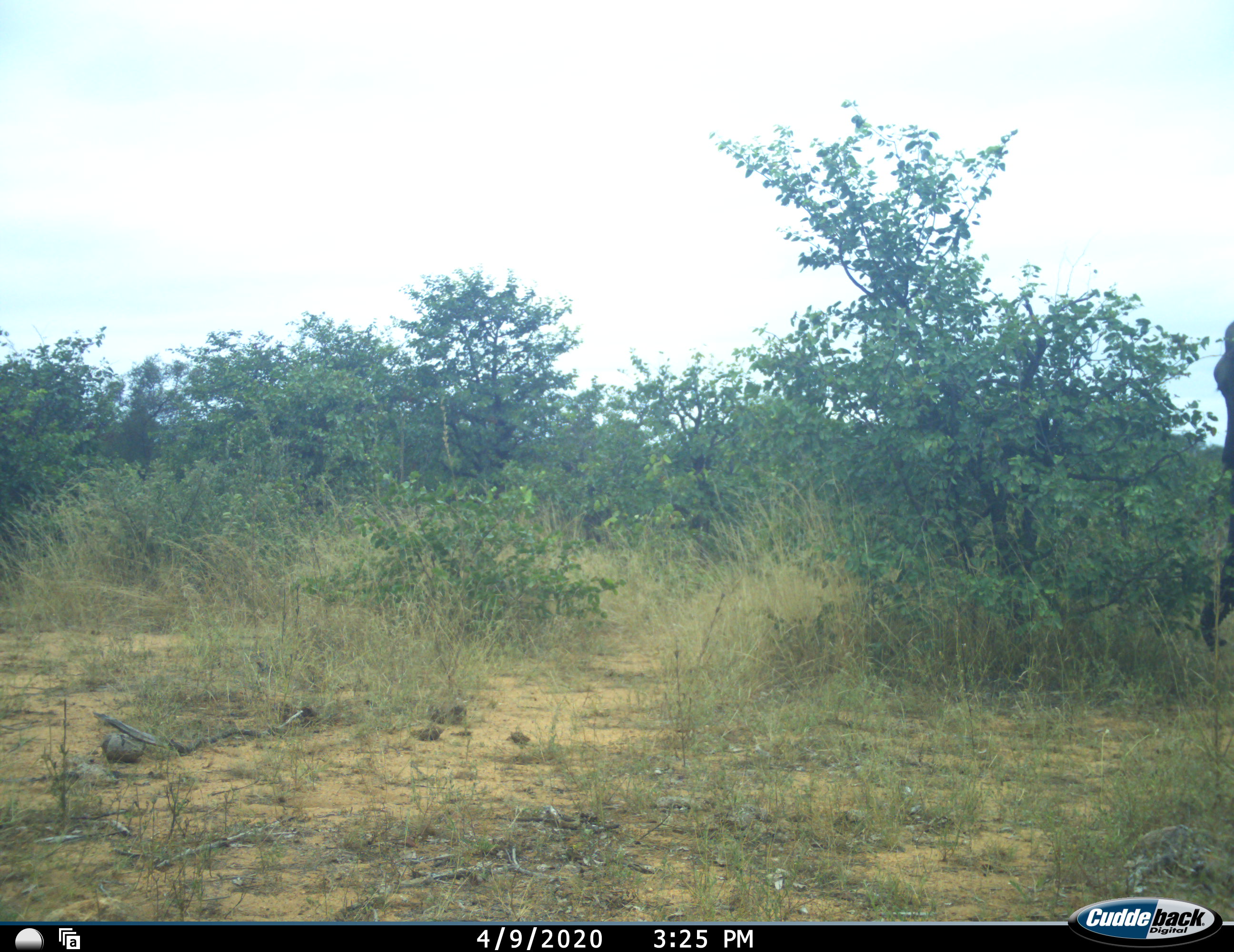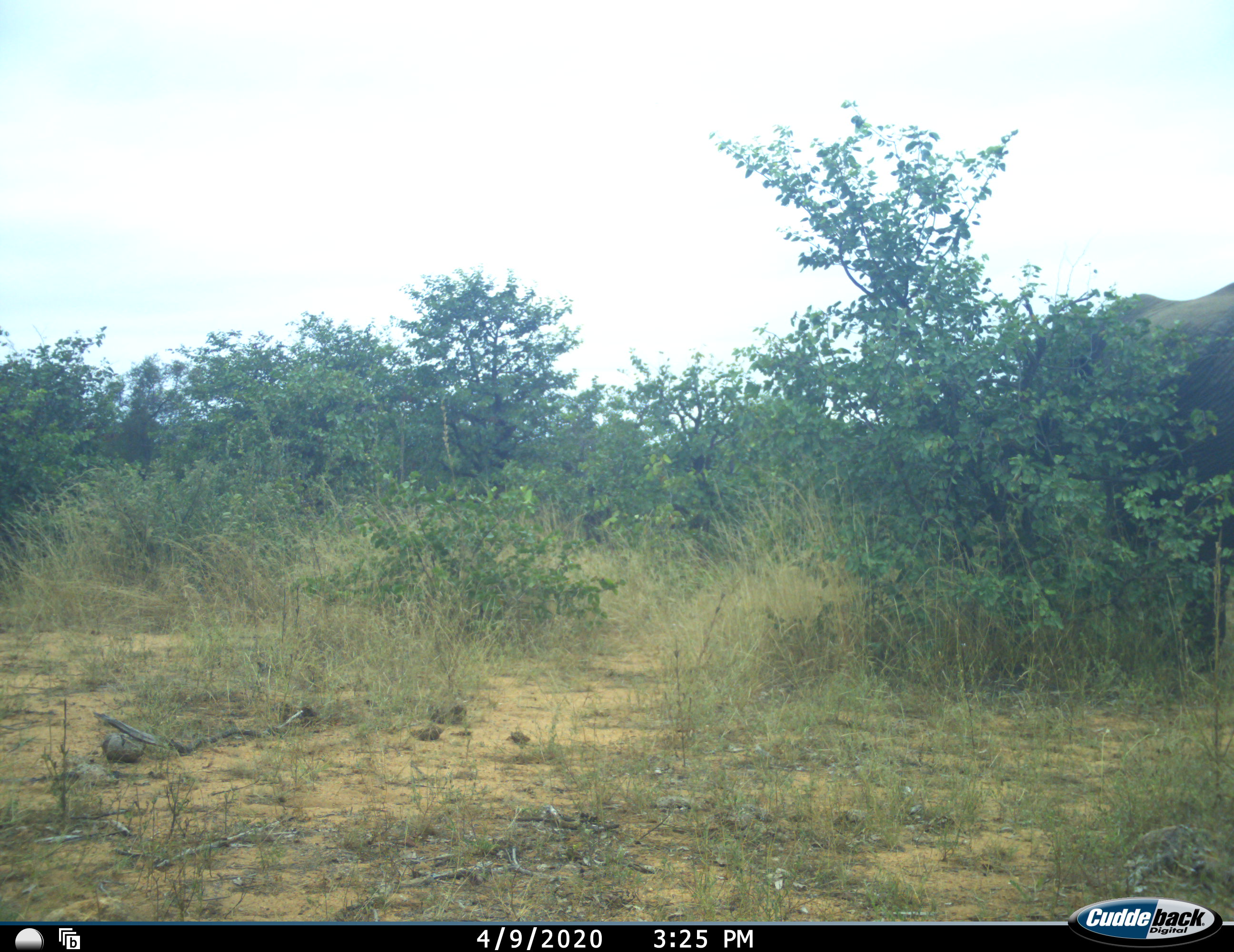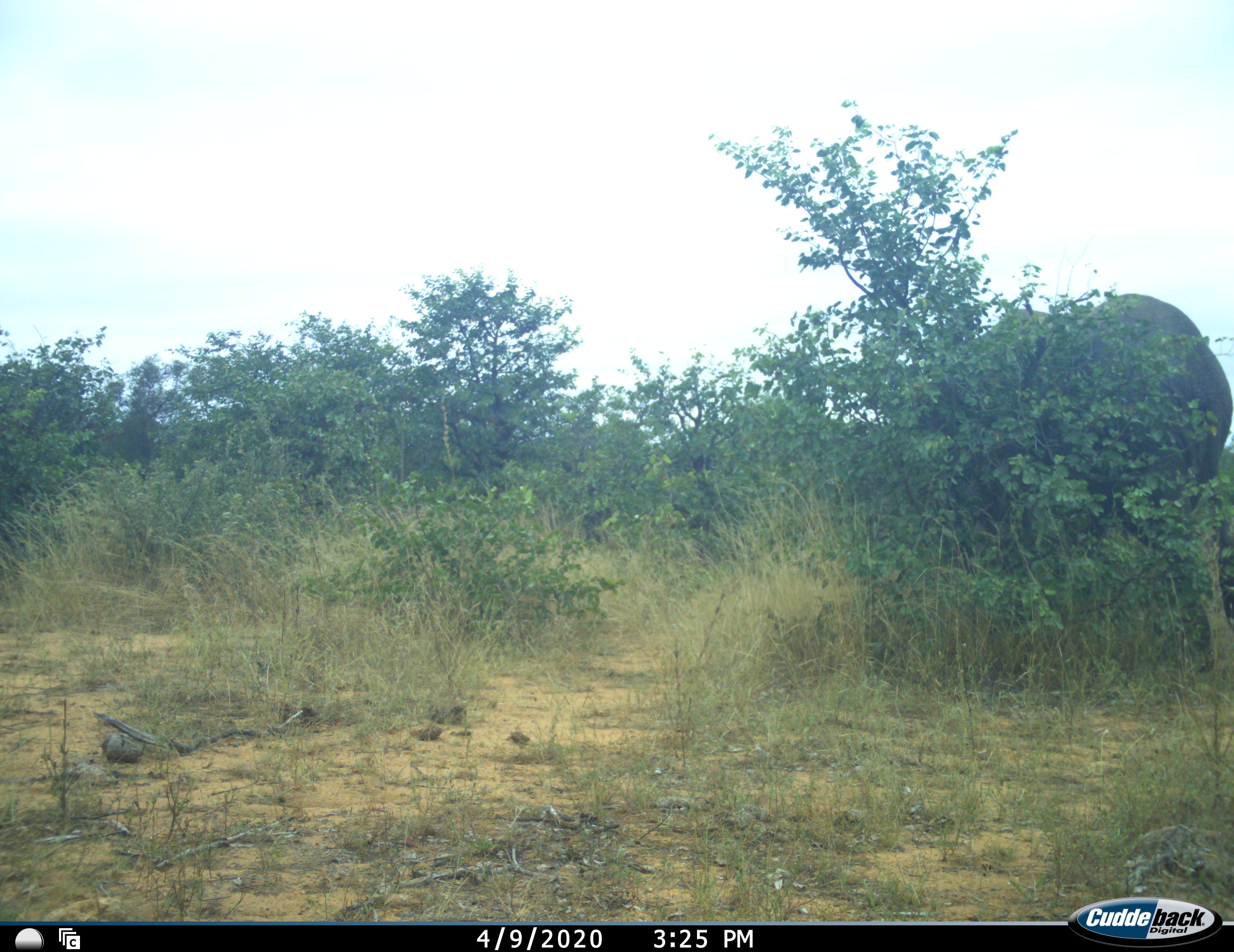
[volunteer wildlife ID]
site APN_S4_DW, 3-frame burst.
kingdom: Animalia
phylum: Chordata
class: Mammalia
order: Proboscidea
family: Elephantidae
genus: Loxodonta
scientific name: Loxodonta africana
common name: african bush elephant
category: elephant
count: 1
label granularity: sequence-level